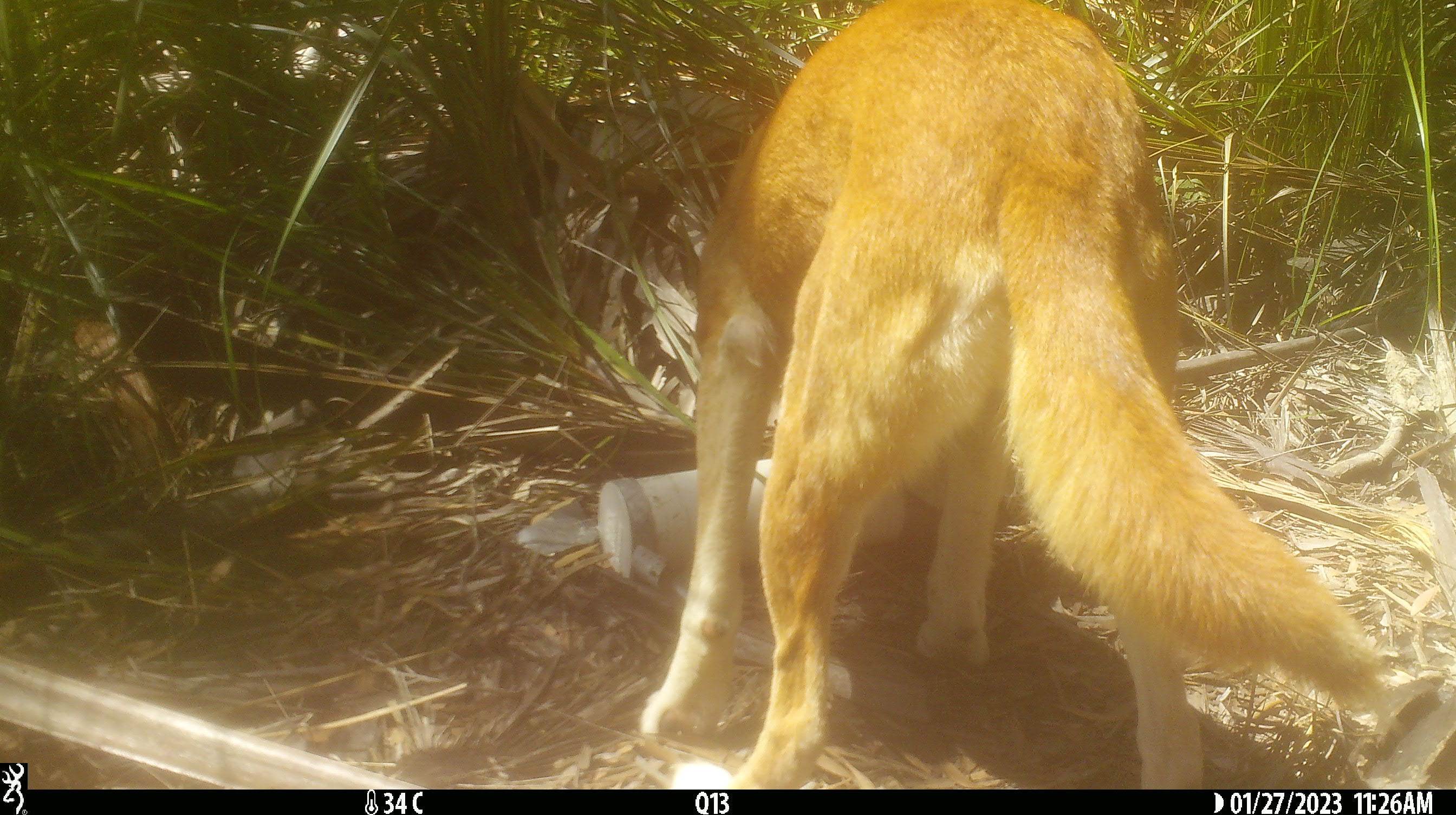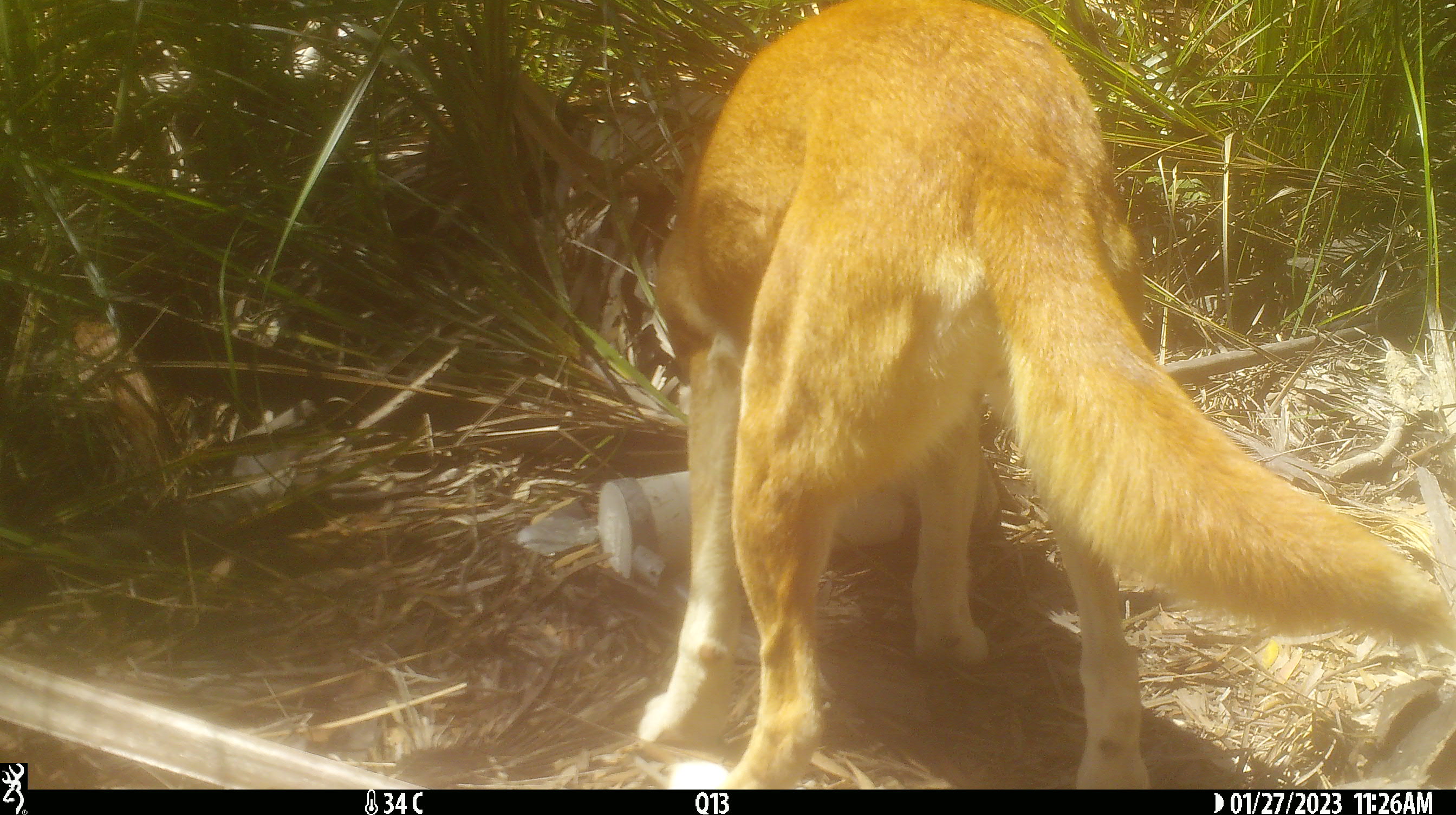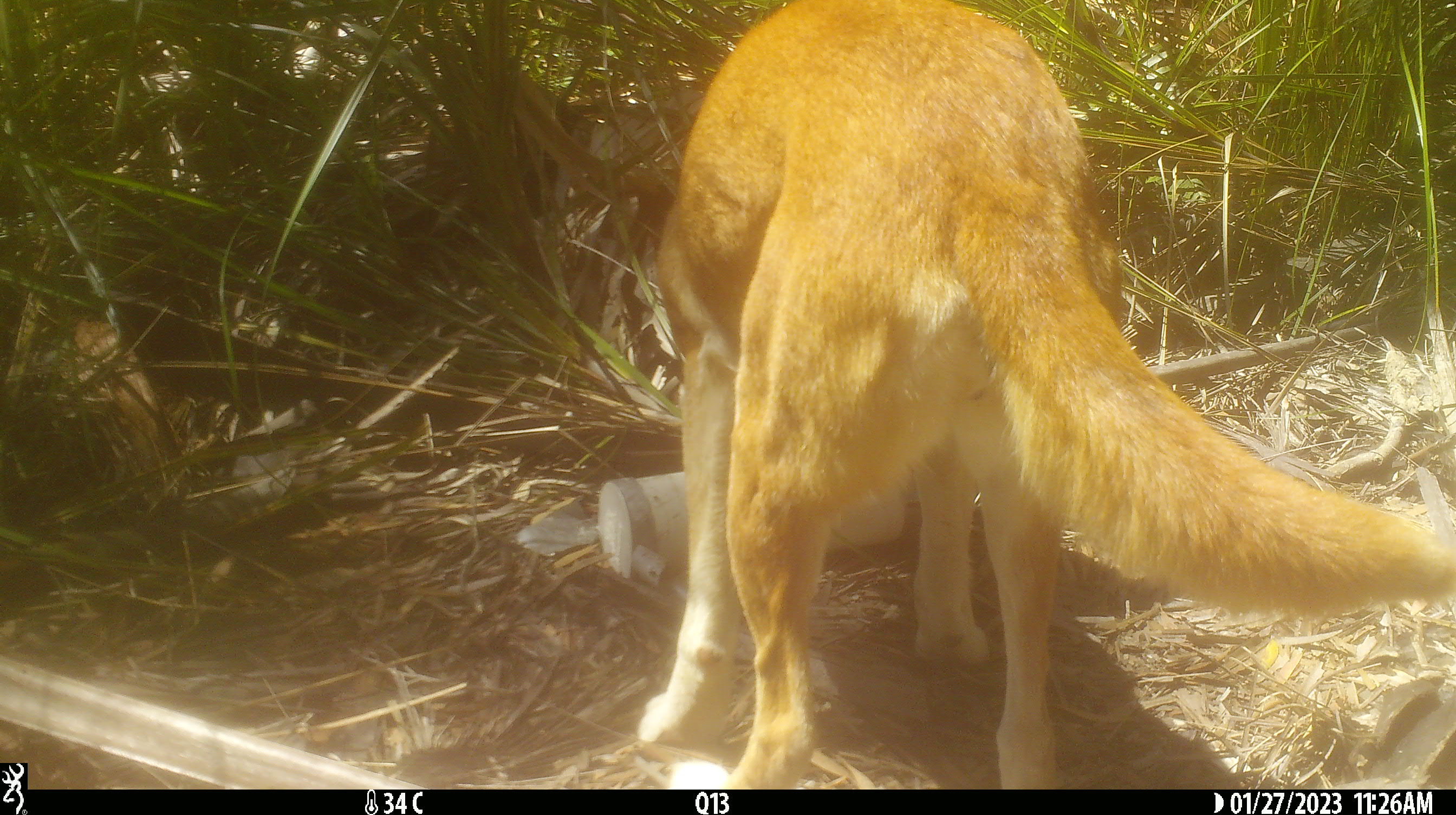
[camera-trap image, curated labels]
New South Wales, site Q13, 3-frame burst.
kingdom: Animalia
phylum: Chordata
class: Mammalia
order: Carnivora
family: Canidae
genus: Canis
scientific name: Canis familiaris dingo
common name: dingo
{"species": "dingo (Canis familiaris dingo)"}